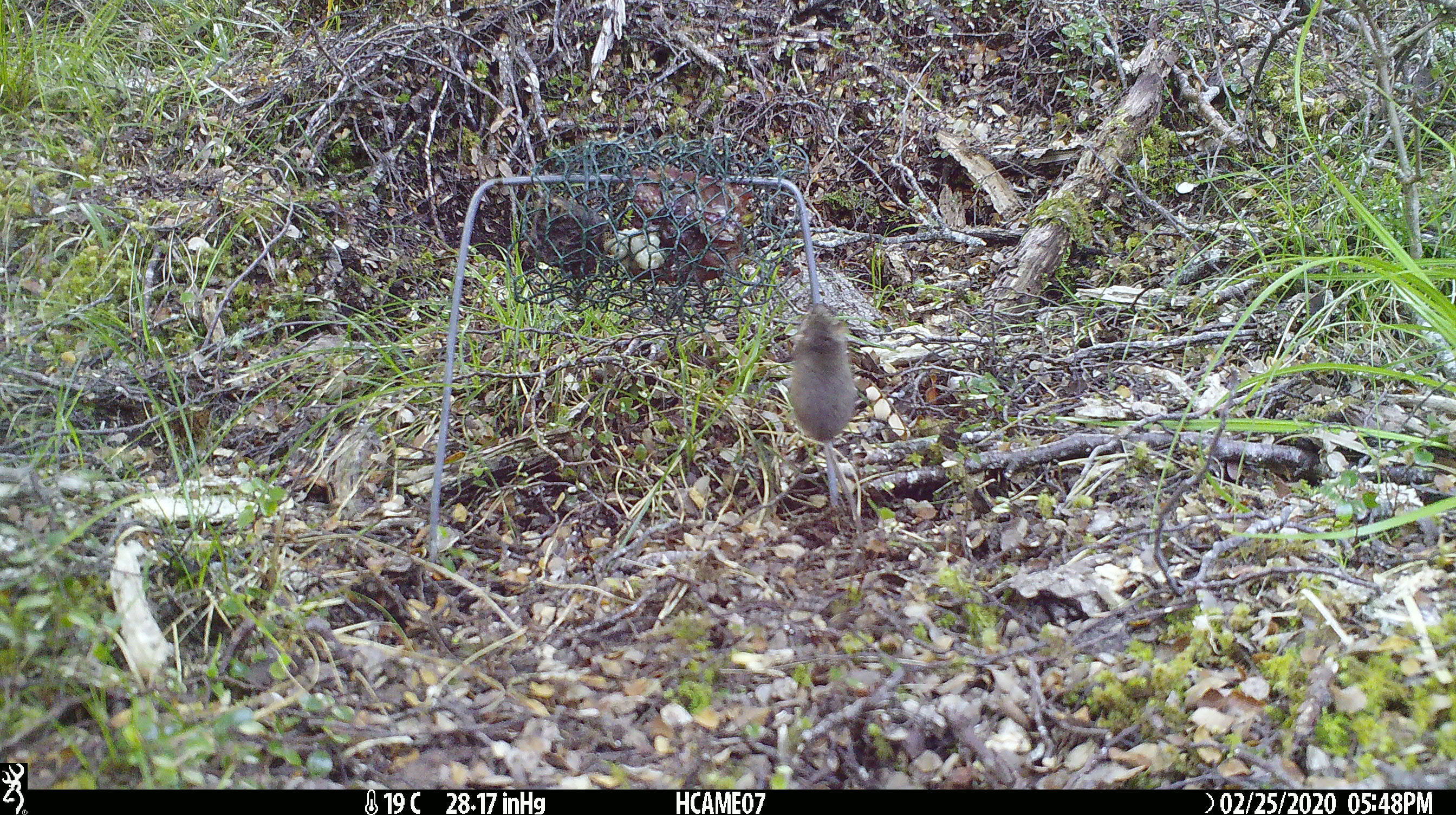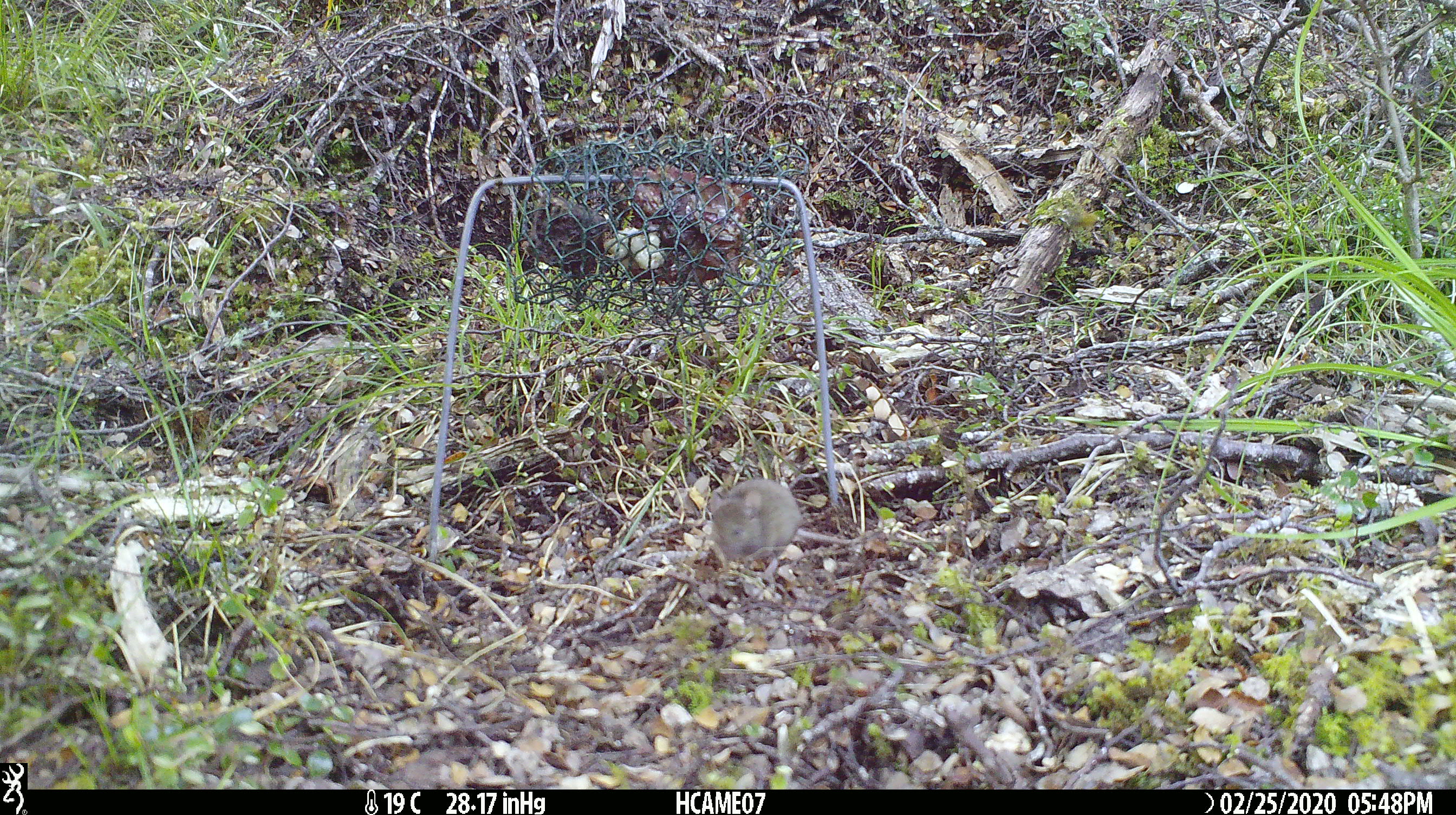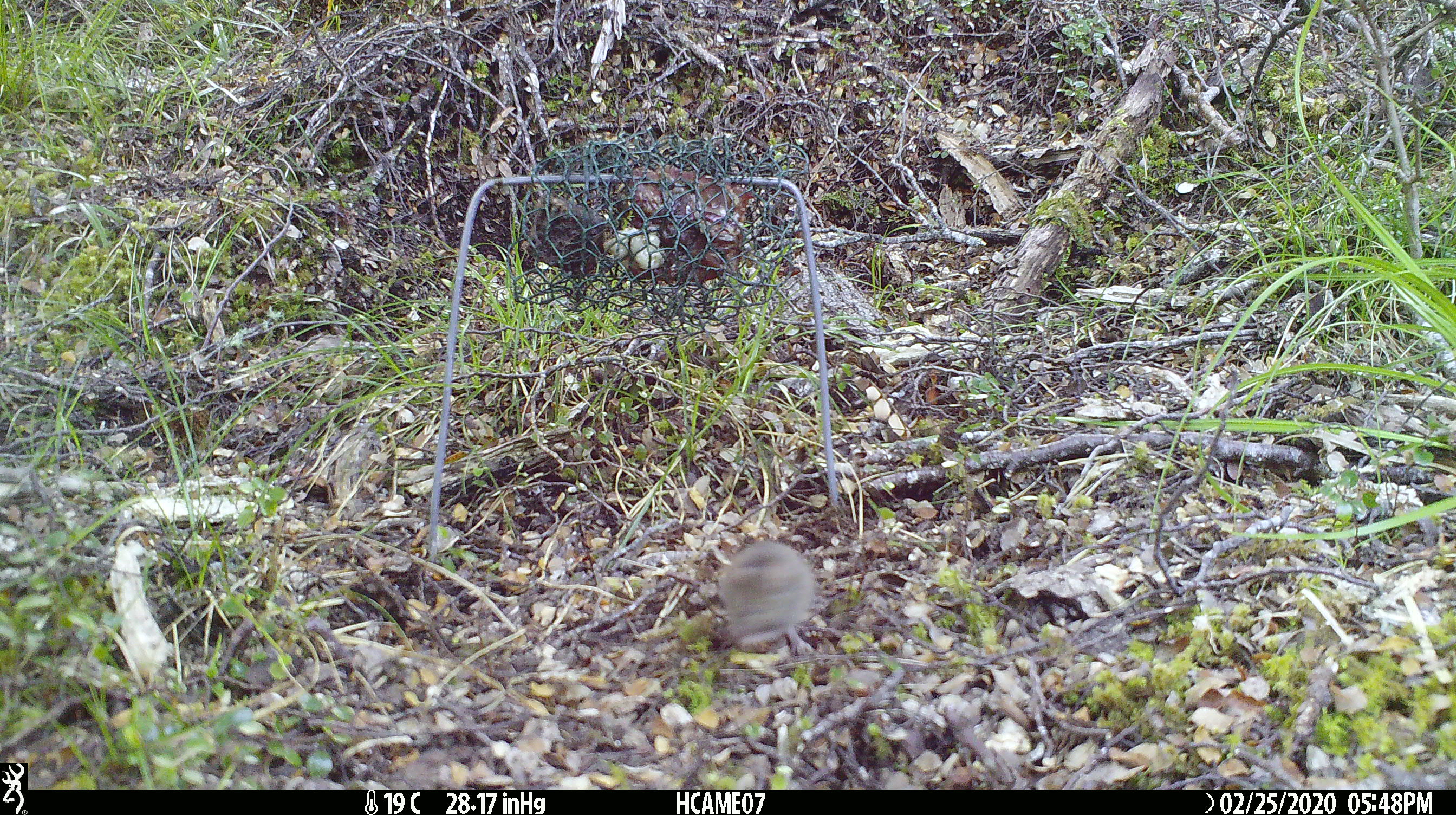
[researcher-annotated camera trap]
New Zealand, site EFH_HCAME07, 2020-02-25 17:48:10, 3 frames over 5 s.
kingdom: Animalia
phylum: Chordata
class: Mammalia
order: Rodentia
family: Muridae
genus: Mus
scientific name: Mus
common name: mouse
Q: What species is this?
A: Mouse (Mus).